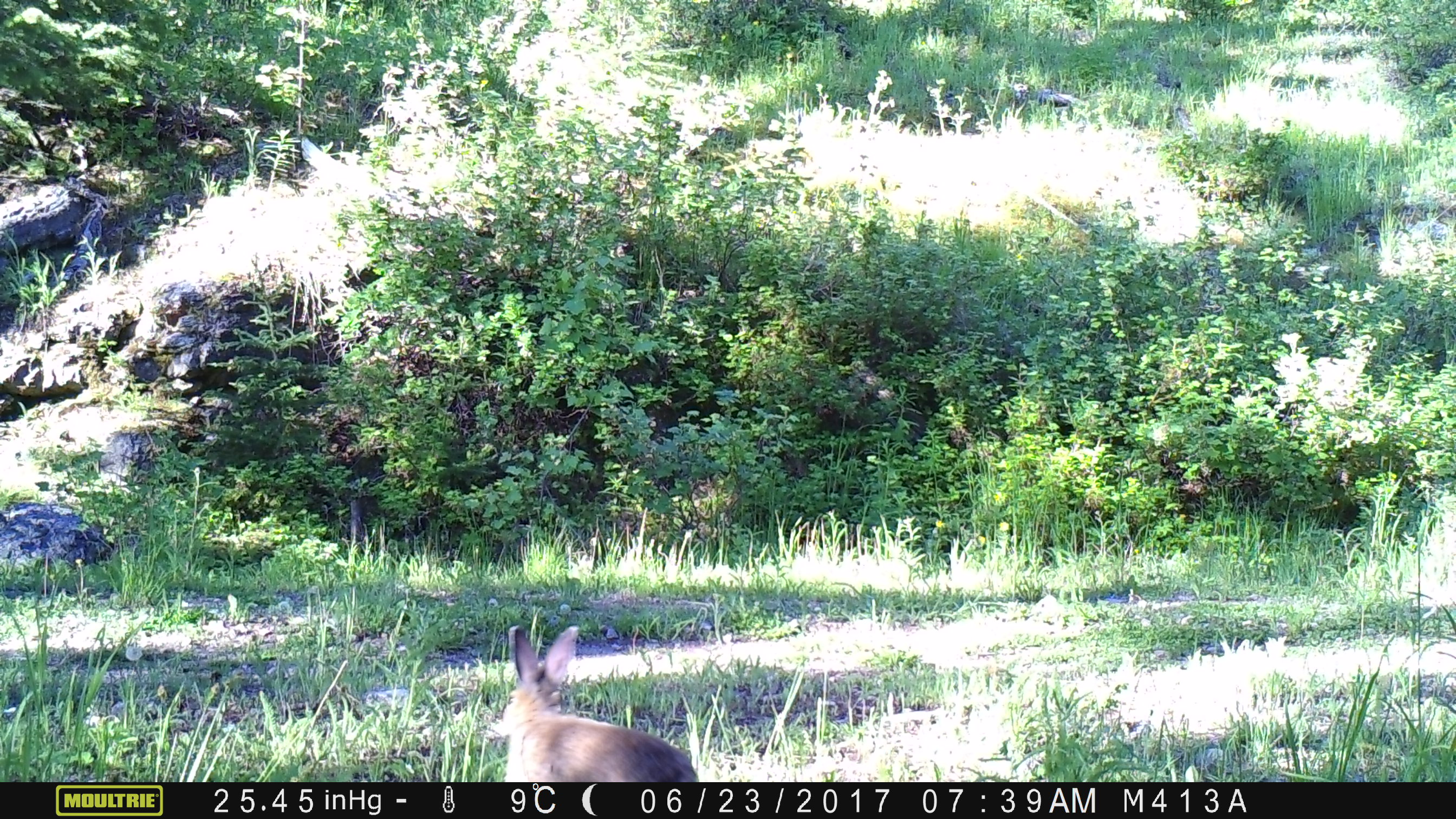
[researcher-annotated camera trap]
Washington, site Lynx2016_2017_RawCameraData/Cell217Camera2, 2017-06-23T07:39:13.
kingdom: Animalia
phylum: Chordata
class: Mammalia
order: Lagomorpha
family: Leporidae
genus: Lepus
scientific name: Lepus americanus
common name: snowshoe hare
Lepus americanus (snowshoe hare). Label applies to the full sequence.